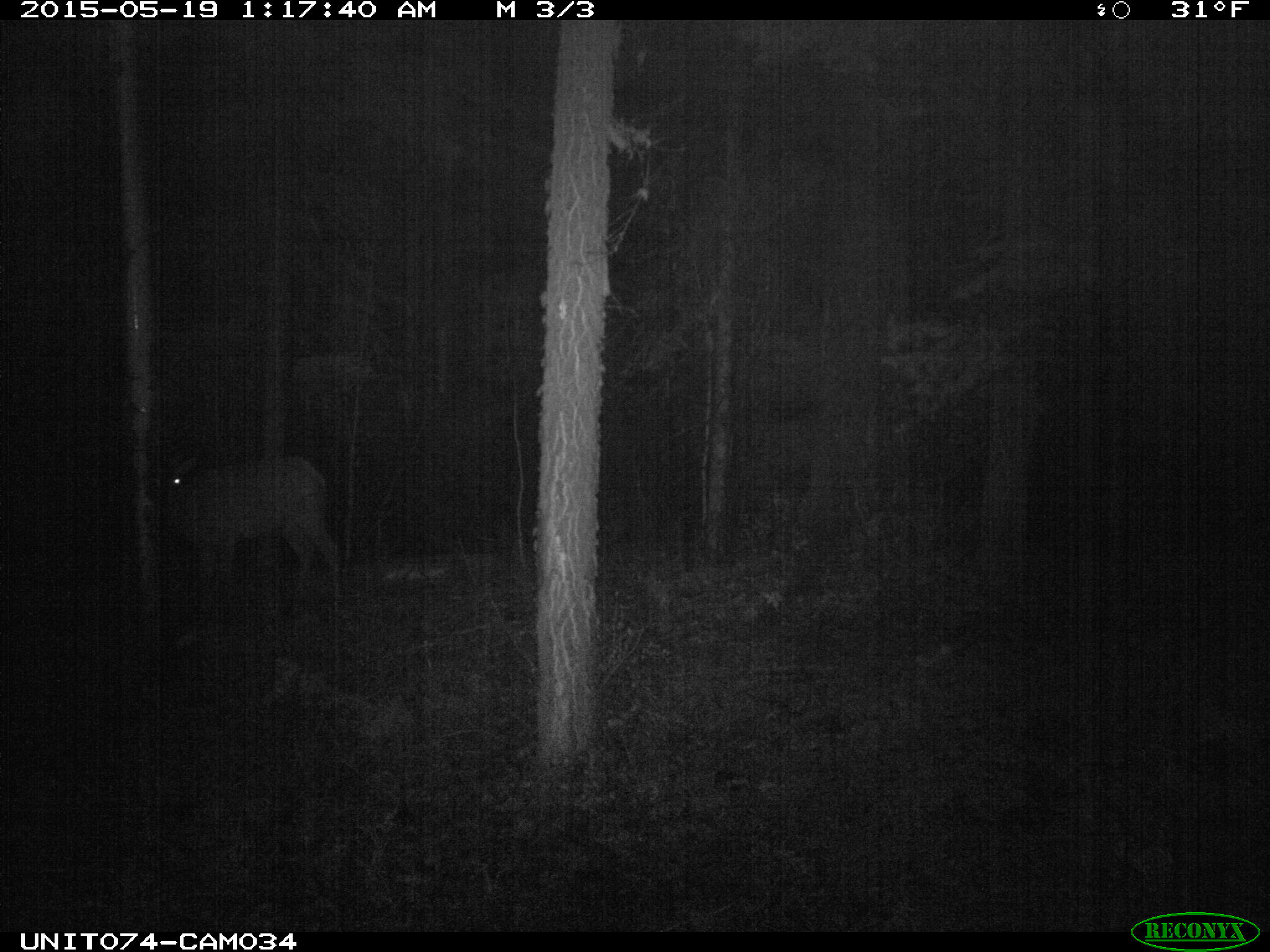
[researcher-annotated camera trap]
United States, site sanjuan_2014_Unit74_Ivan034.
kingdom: Animalia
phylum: Chordata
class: Mammalia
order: Artiodactyla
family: Cervidae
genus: Cervus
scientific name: Cervus elaphus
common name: red deer